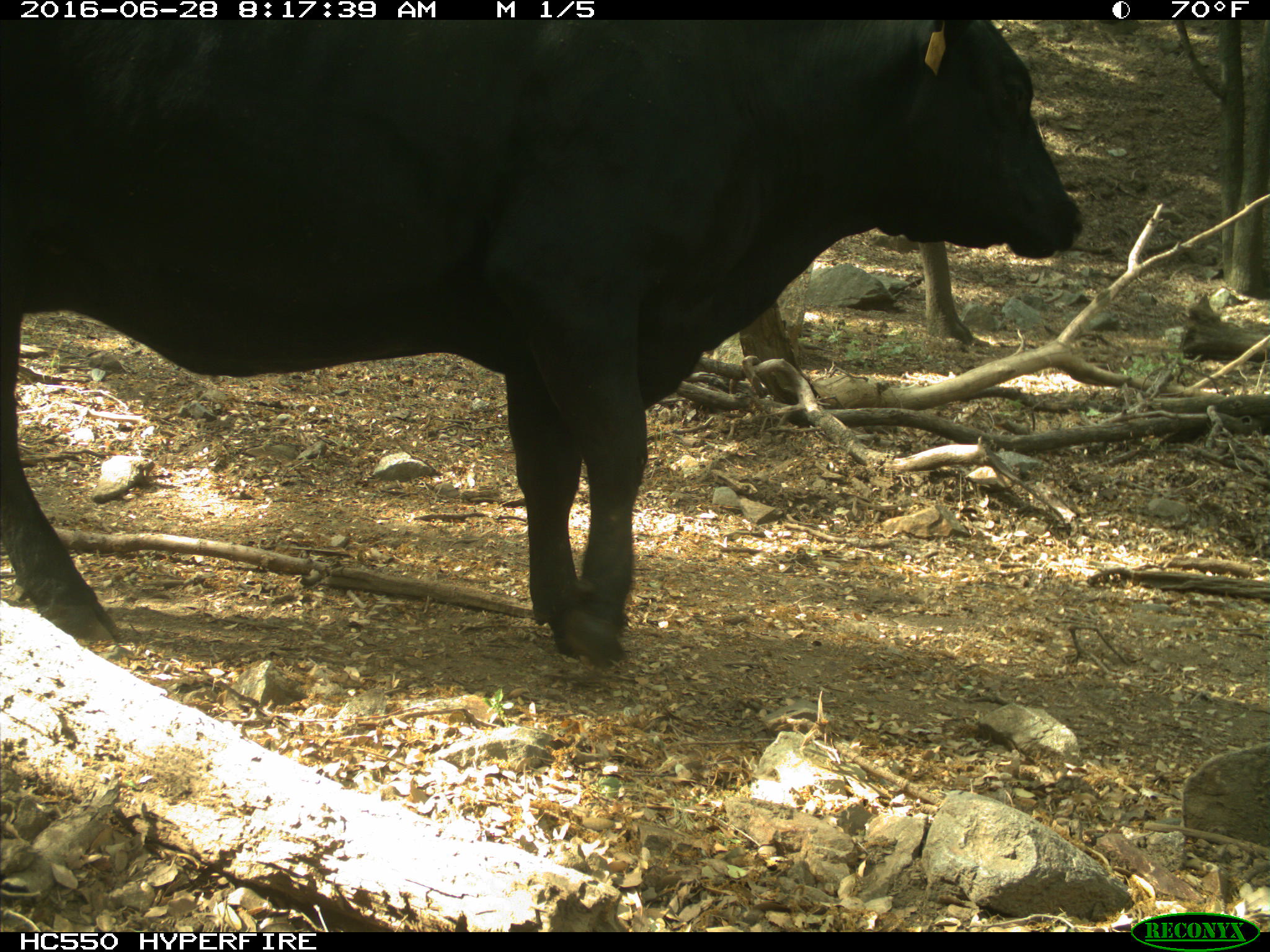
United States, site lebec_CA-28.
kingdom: Animalia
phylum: Chordata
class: Mammalia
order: Artiodactyla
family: Bovidae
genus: Bos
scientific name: Bos taurus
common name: domestic cow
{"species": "Bos taurus (domestic cow)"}